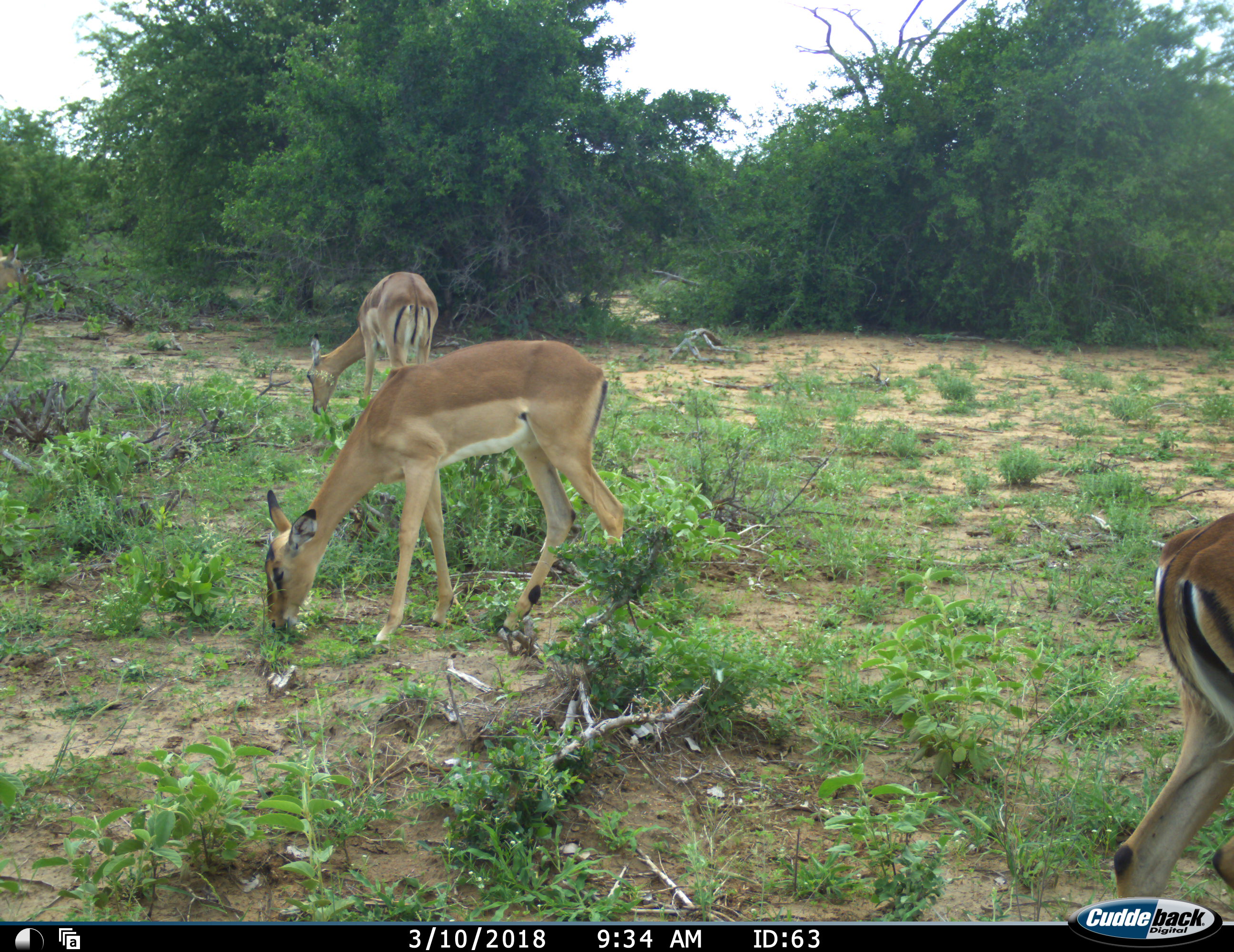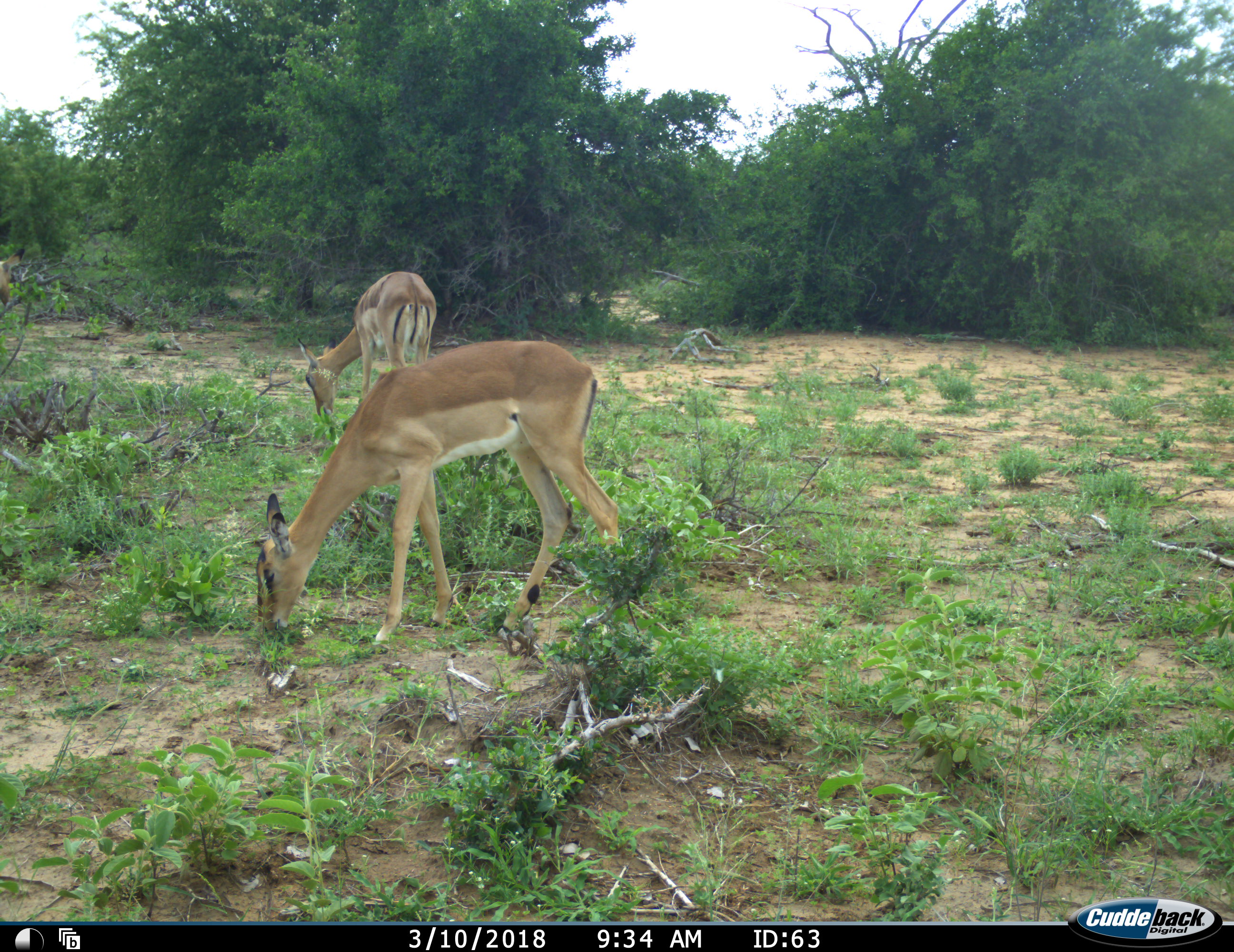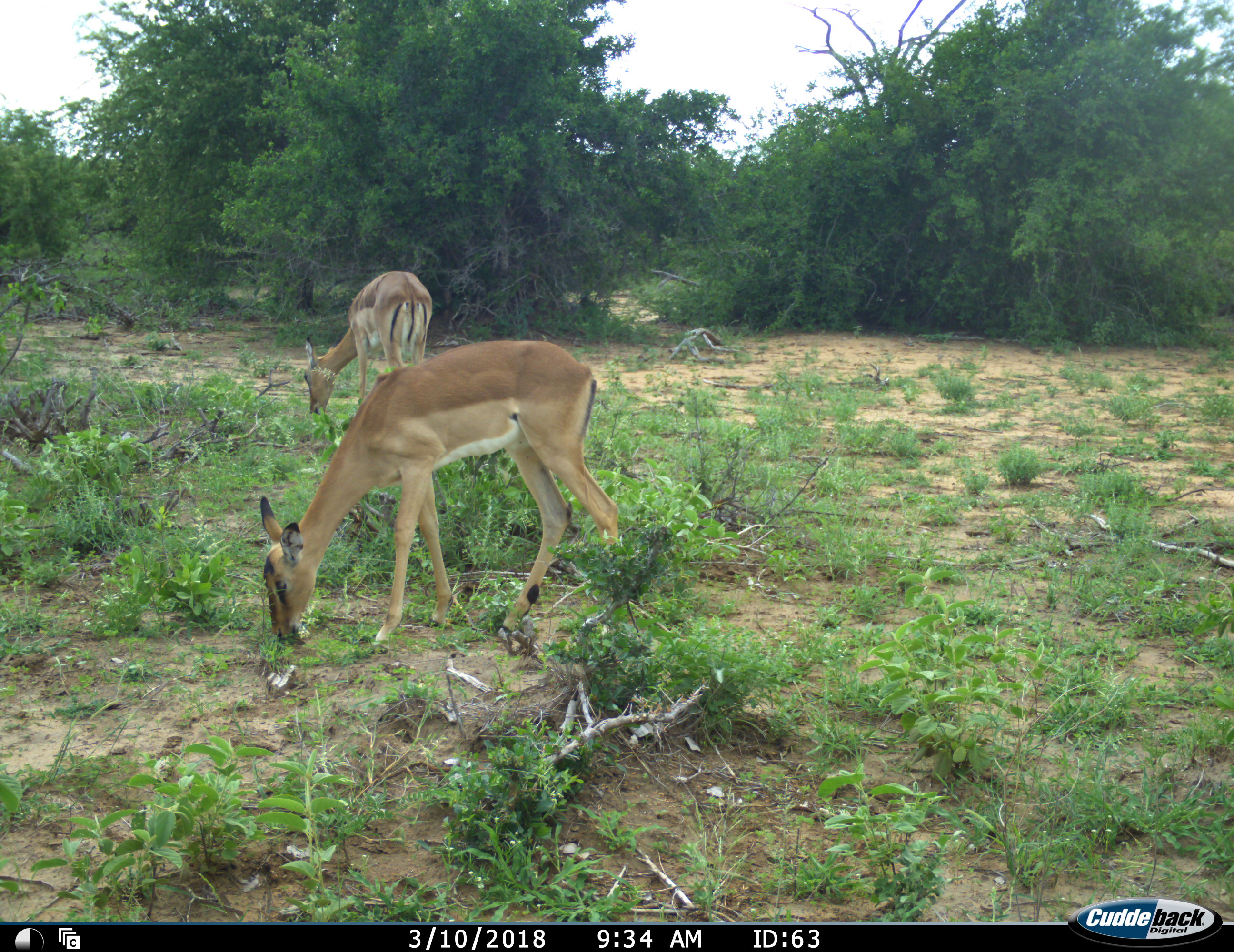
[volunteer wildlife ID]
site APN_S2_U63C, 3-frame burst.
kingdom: Animalia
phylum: Chordata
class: Mammalia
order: Artiodactyla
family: Bovidae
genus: Aepyceros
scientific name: Aepyceros melampus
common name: impala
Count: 3.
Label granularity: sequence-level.